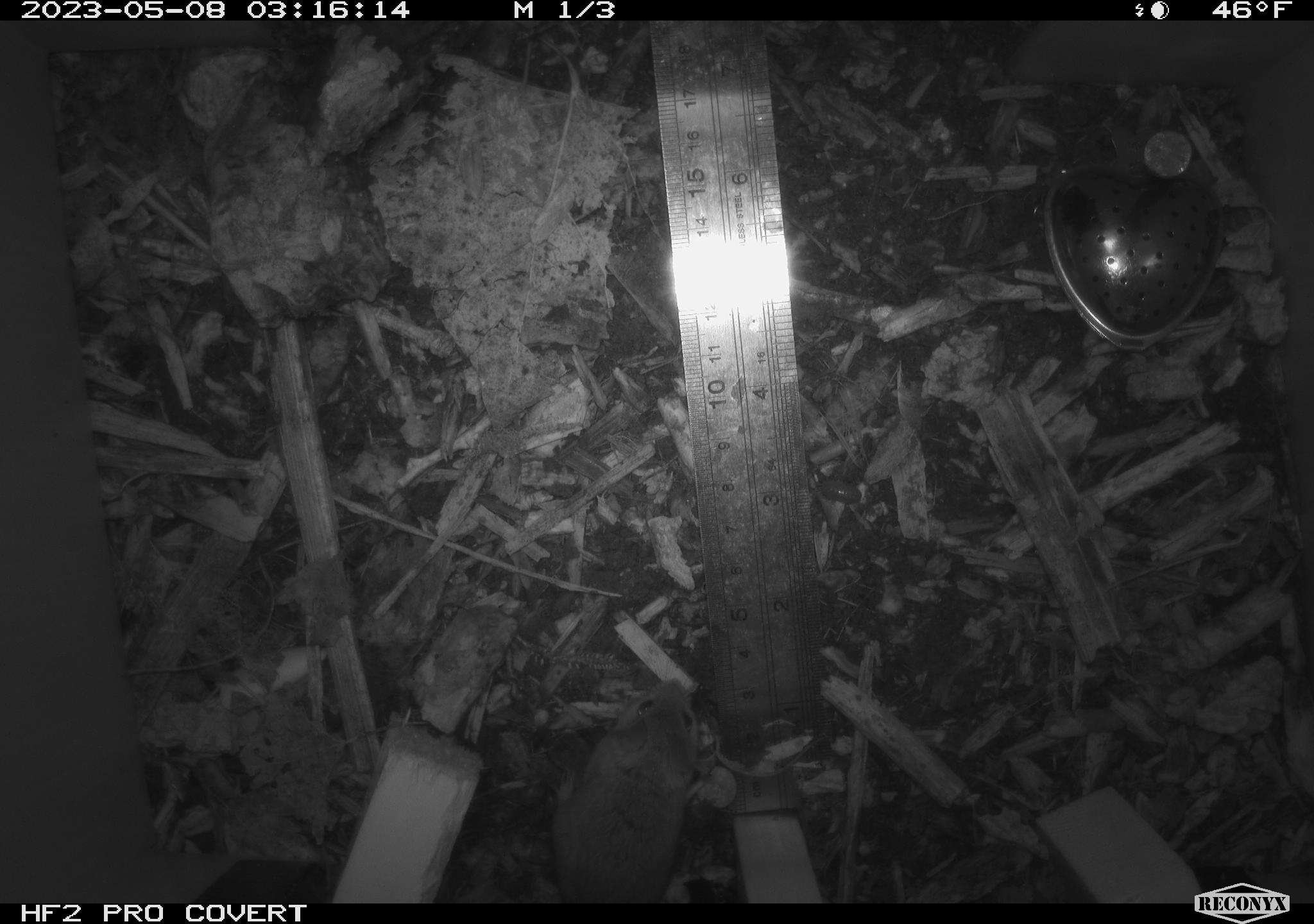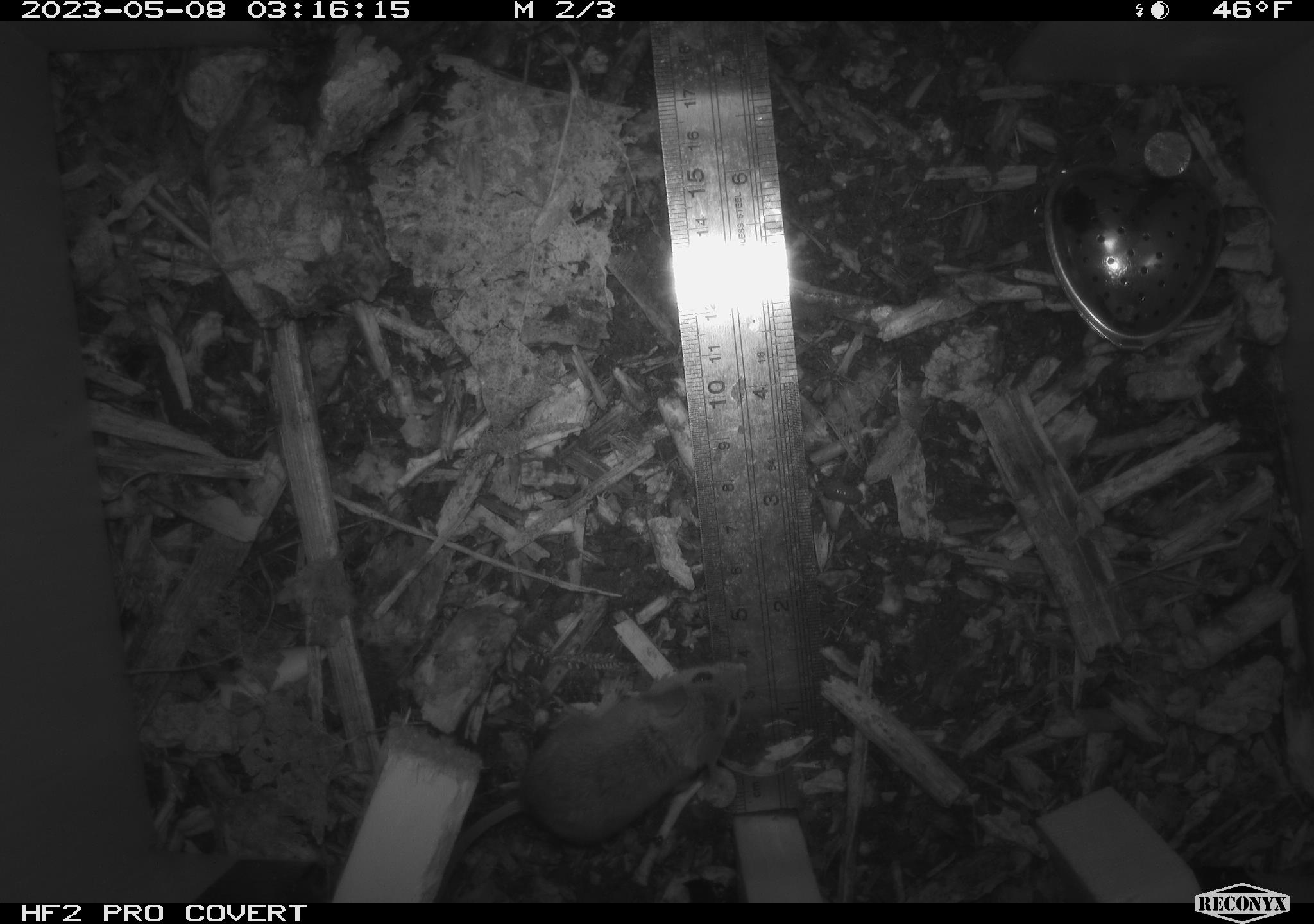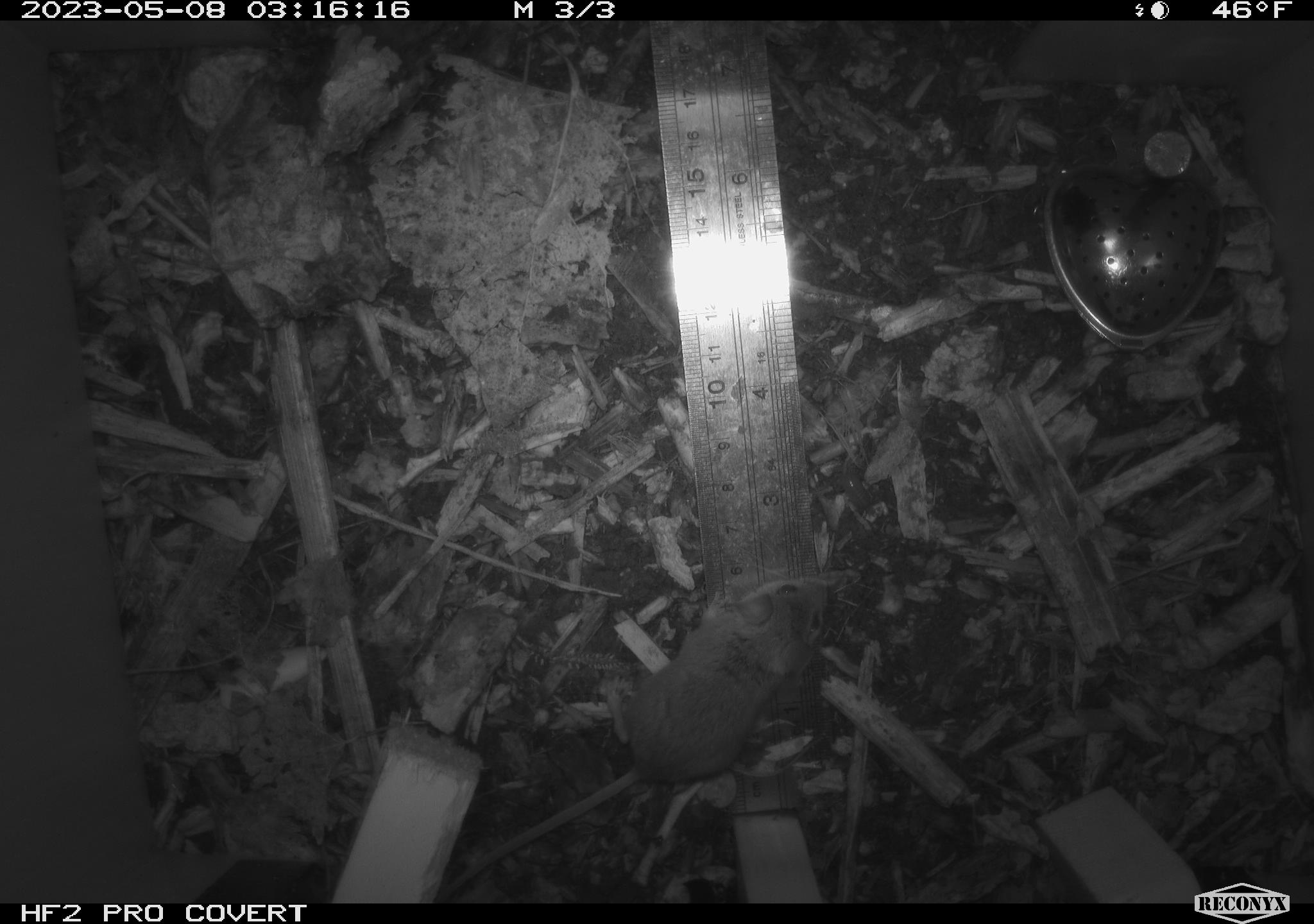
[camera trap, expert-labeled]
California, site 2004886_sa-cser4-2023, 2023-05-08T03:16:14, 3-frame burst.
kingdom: Animalia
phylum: Chordata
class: Mammalia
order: Rodentia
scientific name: Rodentia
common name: mouse species